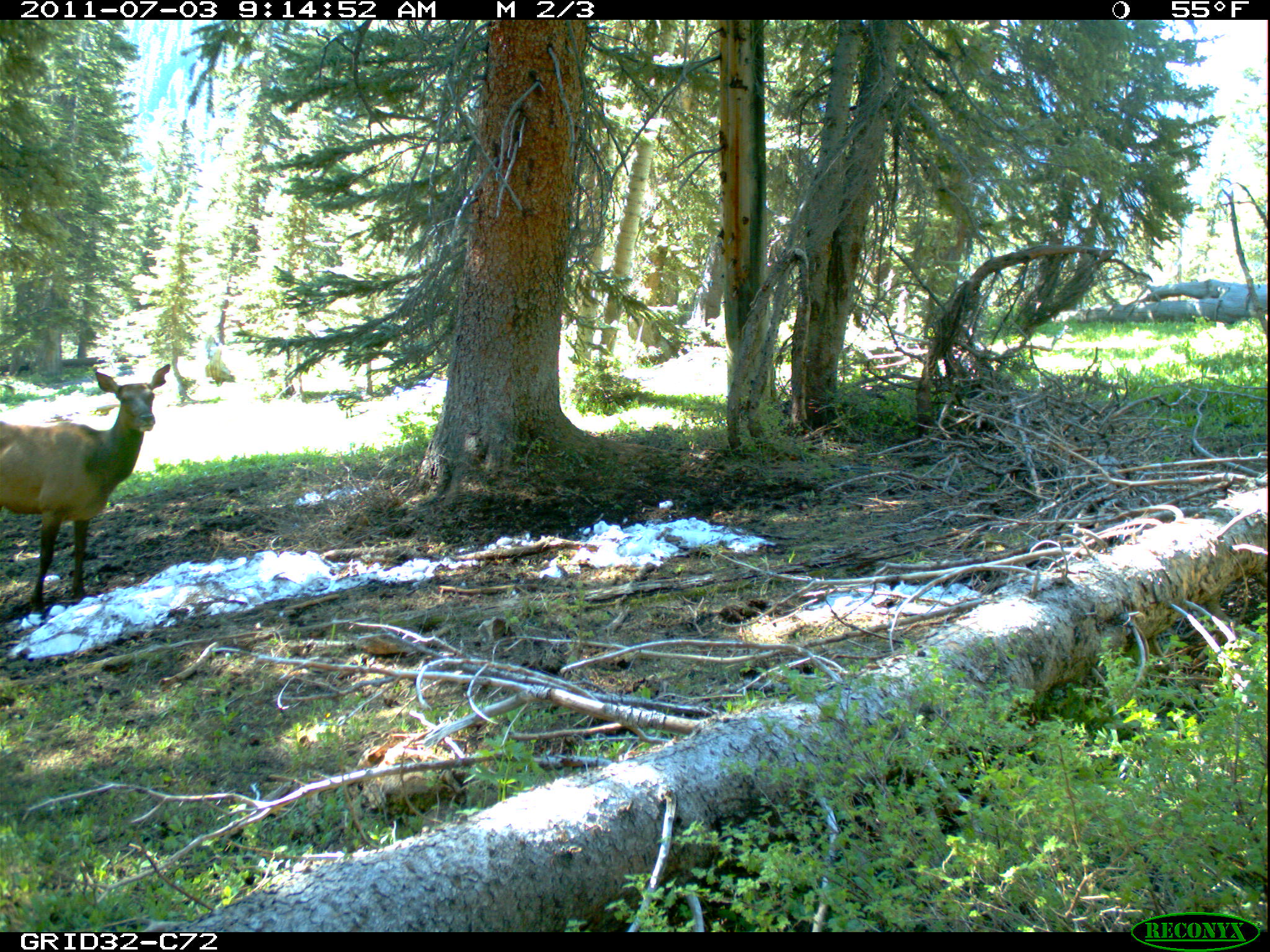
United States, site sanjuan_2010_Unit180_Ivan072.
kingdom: Animalia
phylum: Chordata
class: Mammalia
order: Artiodactyla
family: Cervidae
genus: Cervus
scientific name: Cervus elaphus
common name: red deer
Cervus elaphus (red deer).